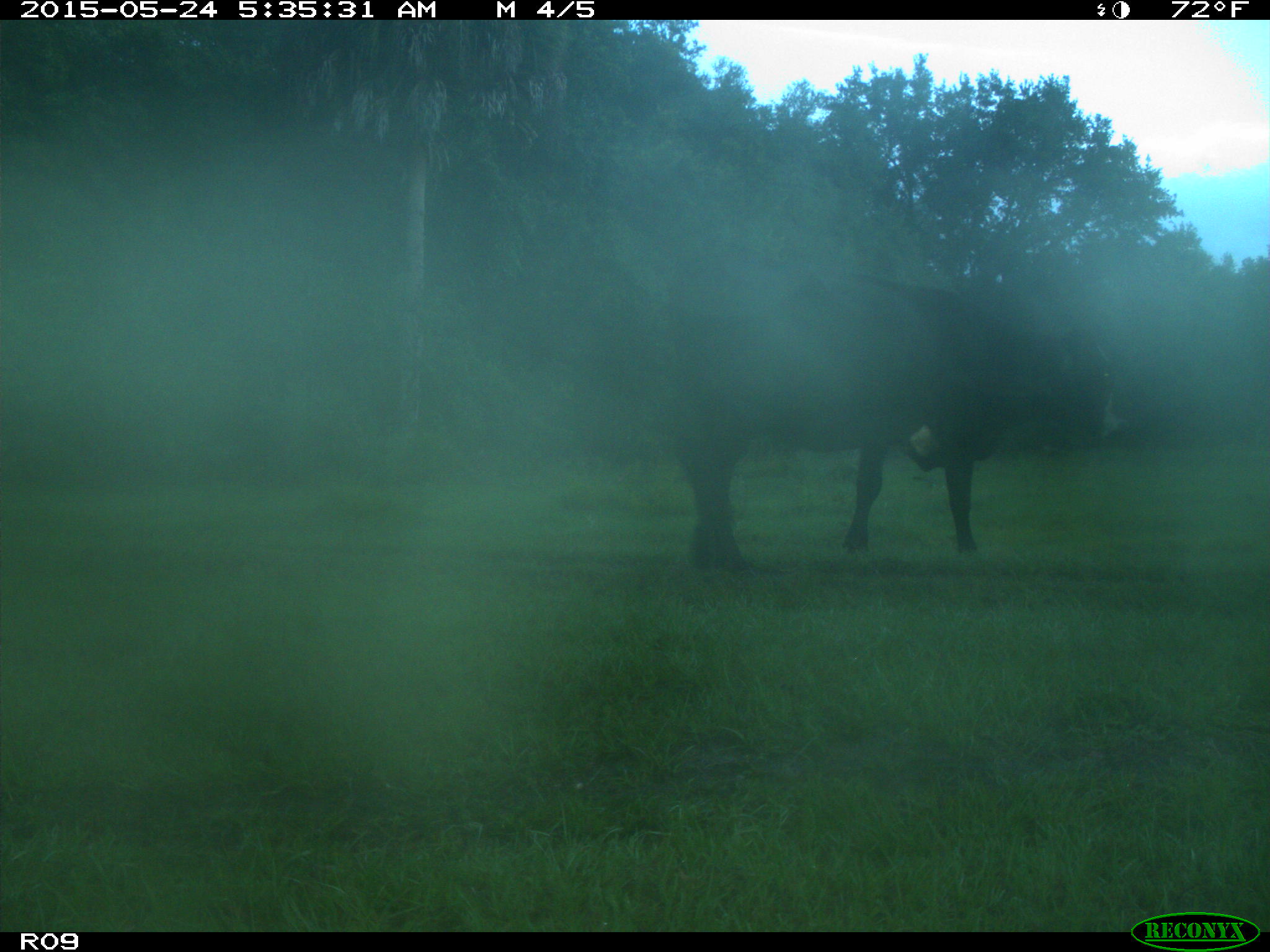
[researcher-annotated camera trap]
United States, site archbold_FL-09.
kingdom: Animalia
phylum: Chordata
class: Mammalia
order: Artiodactyla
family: Bovidae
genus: Bos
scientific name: Bos taurus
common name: domestic cow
Bos taurus (domestic cow).